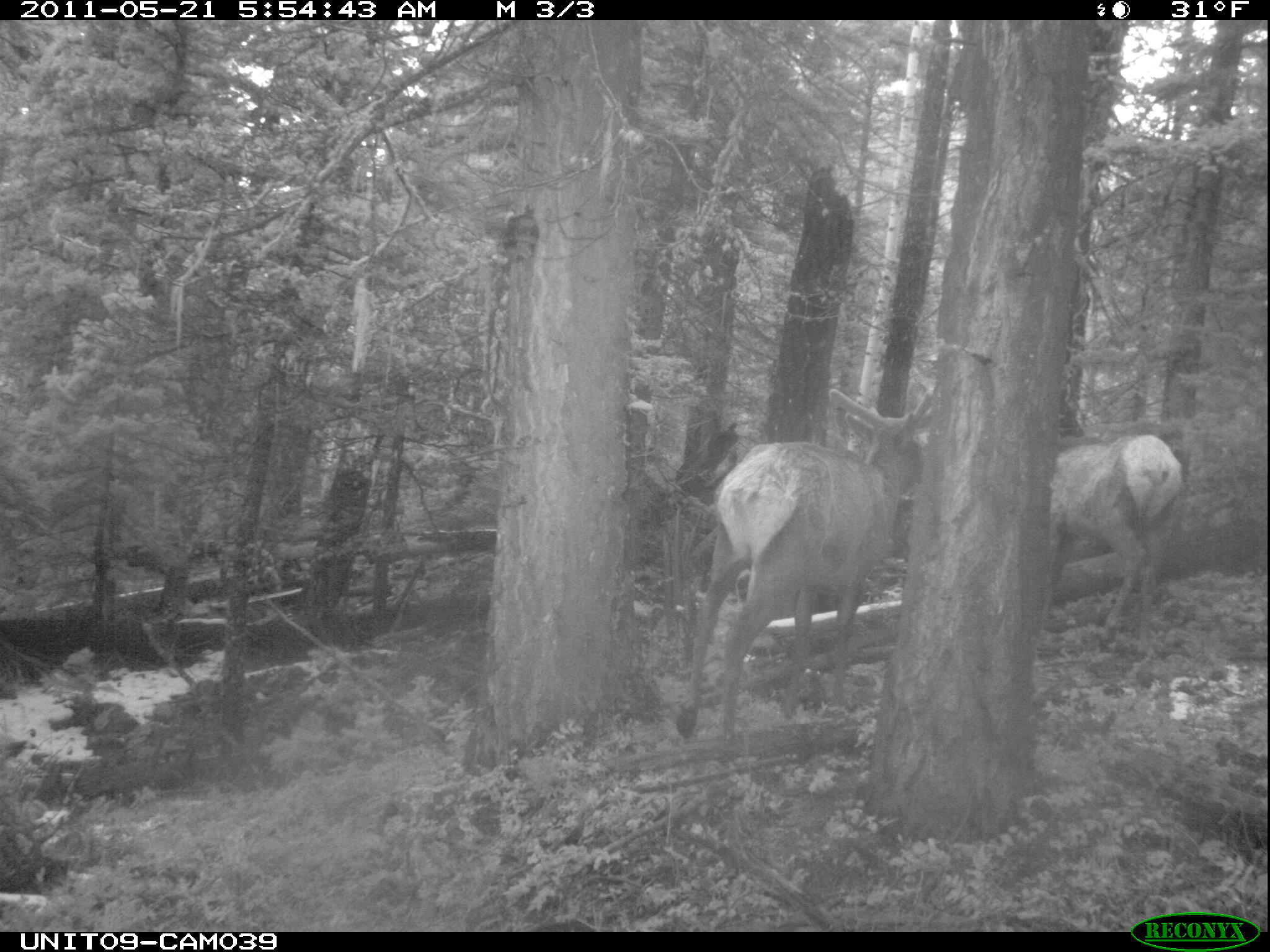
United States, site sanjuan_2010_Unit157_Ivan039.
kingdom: Animalia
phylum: Chordata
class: Mammalia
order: Artiodactyla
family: Cervidae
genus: Cervus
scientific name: Cervus elaphus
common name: red deer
Cervus elaphus (red deer).